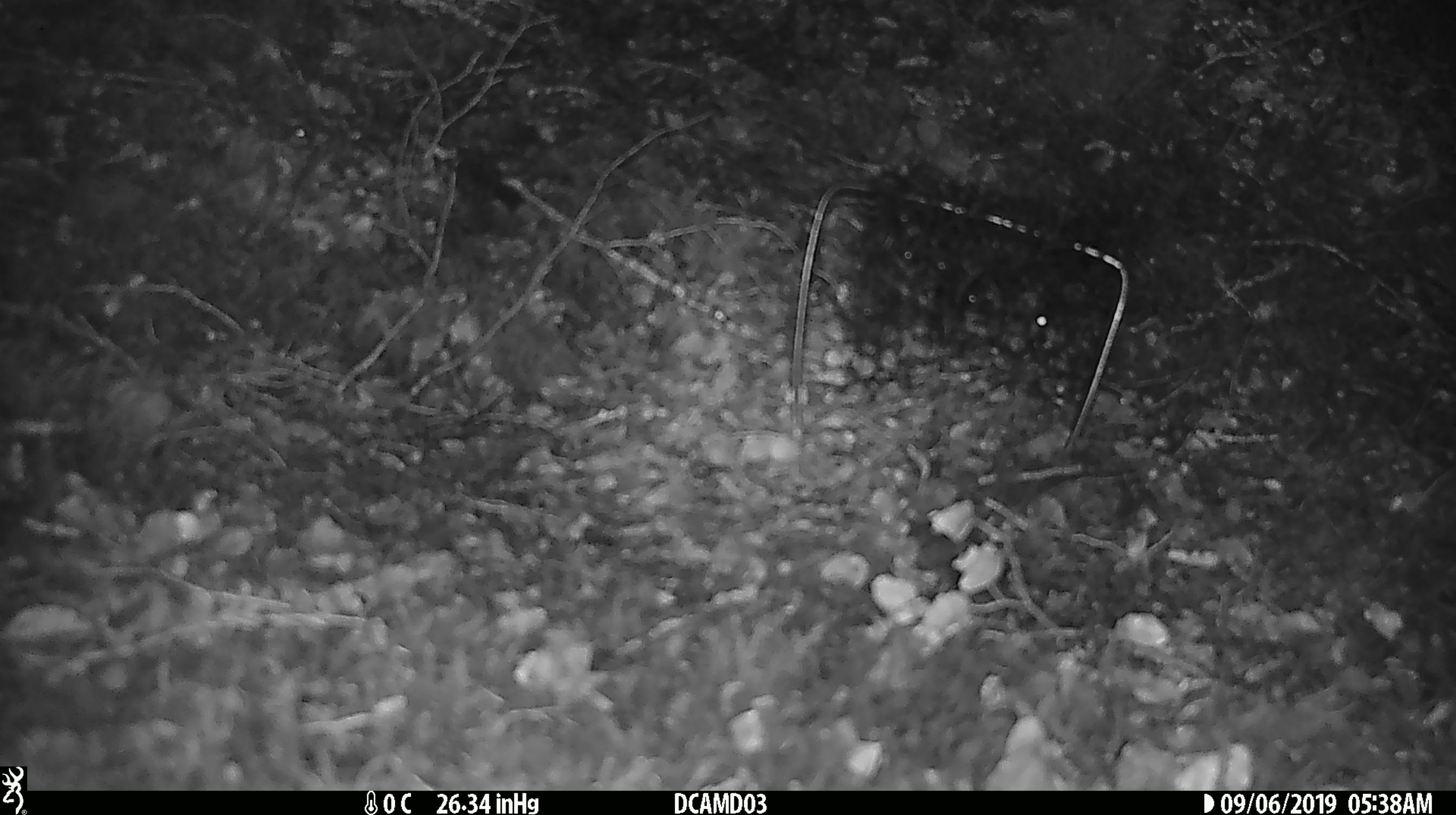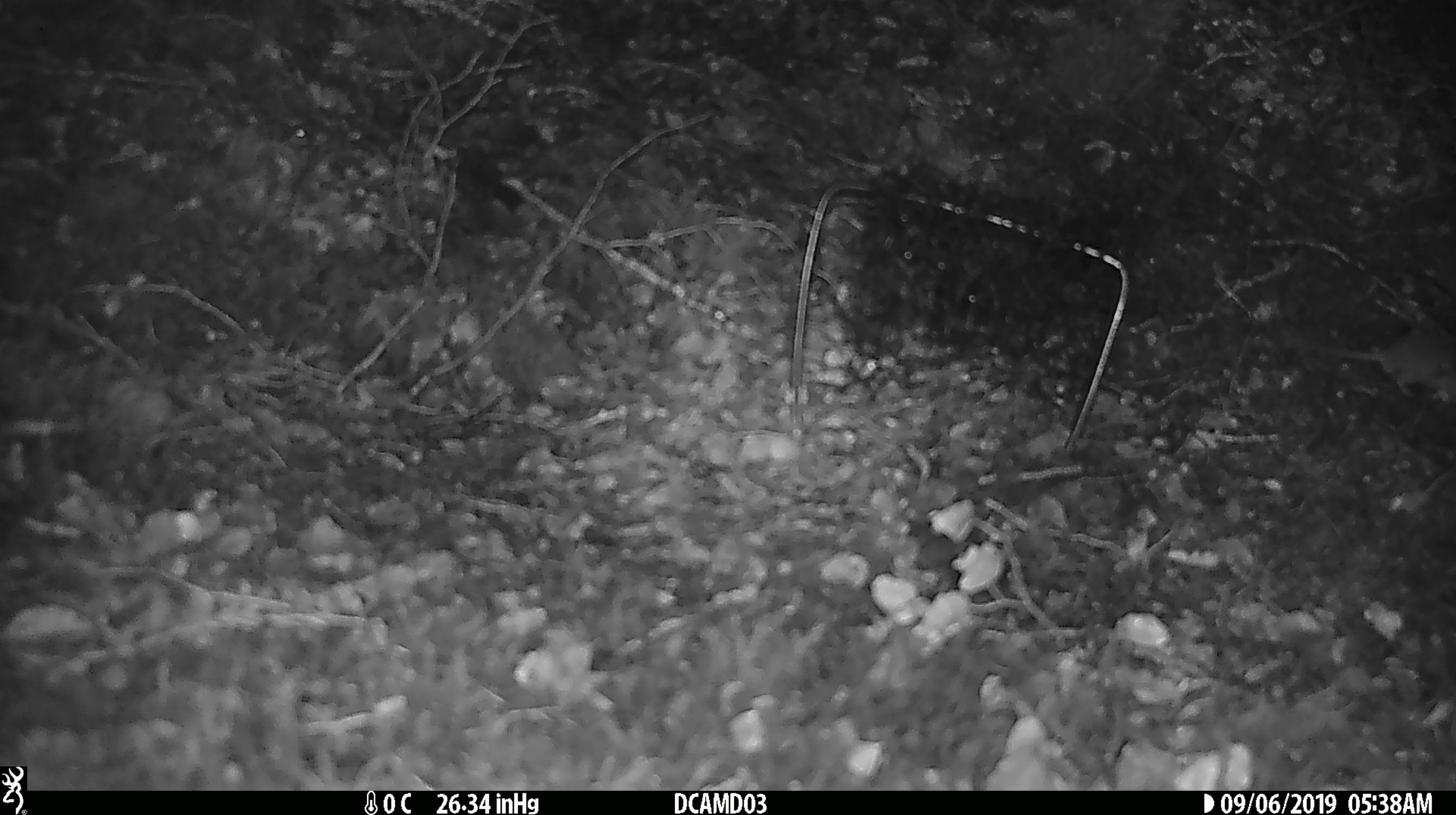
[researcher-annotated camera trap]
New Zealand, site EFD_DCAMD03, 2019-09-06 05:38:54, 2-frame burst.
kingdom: Animalia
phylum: Chordata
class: Mammalia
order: Rodentia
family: Muridae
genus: Mus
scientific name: Mus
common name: mouse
Mouse (Mus).